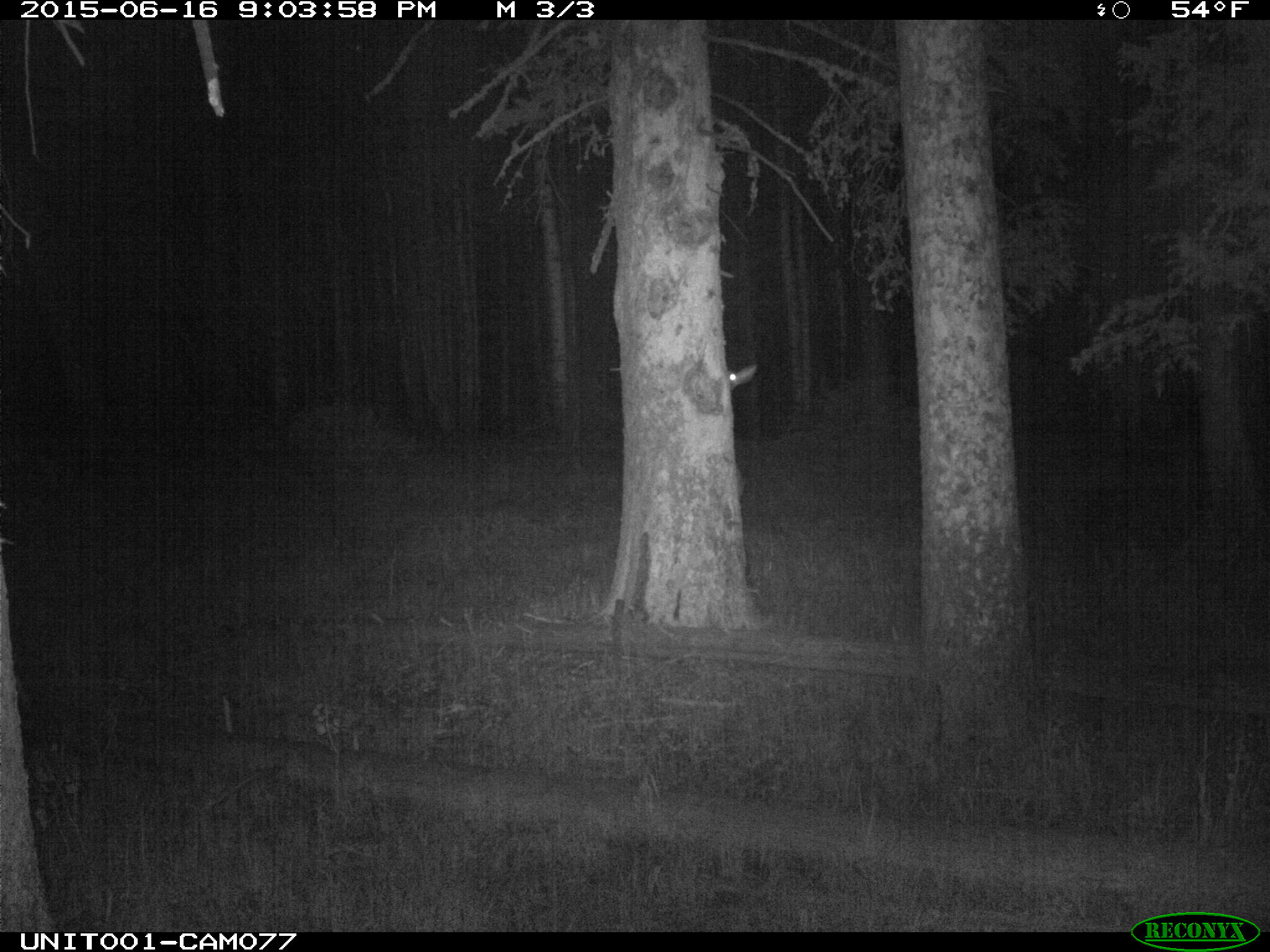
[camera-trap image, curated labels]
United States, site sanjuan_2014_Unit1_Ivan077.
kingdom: Animalia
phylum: Chordata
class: Mammalia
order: Artiodactyla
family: Cervidae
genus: Cervus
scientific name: Cervus elaphus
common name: red deer